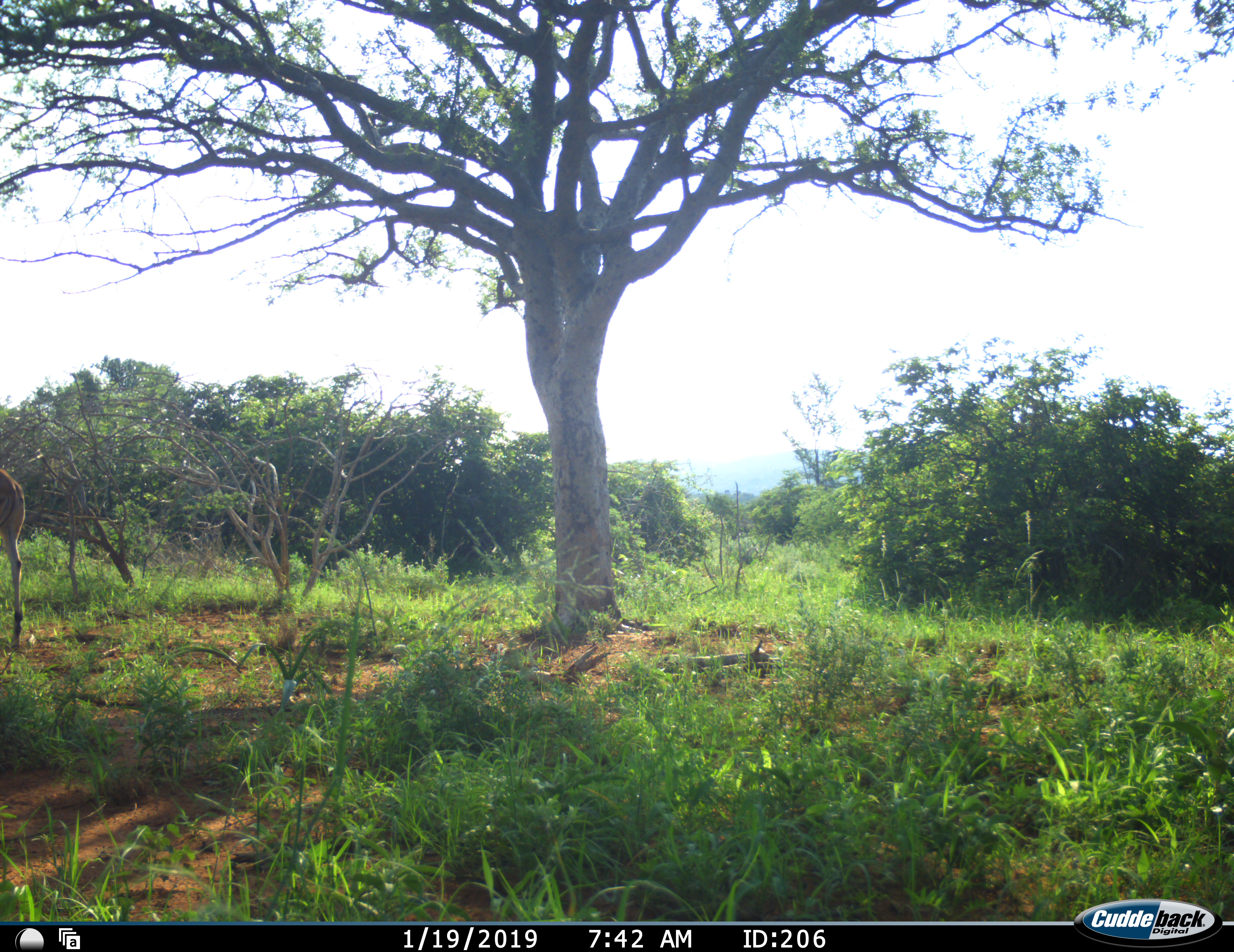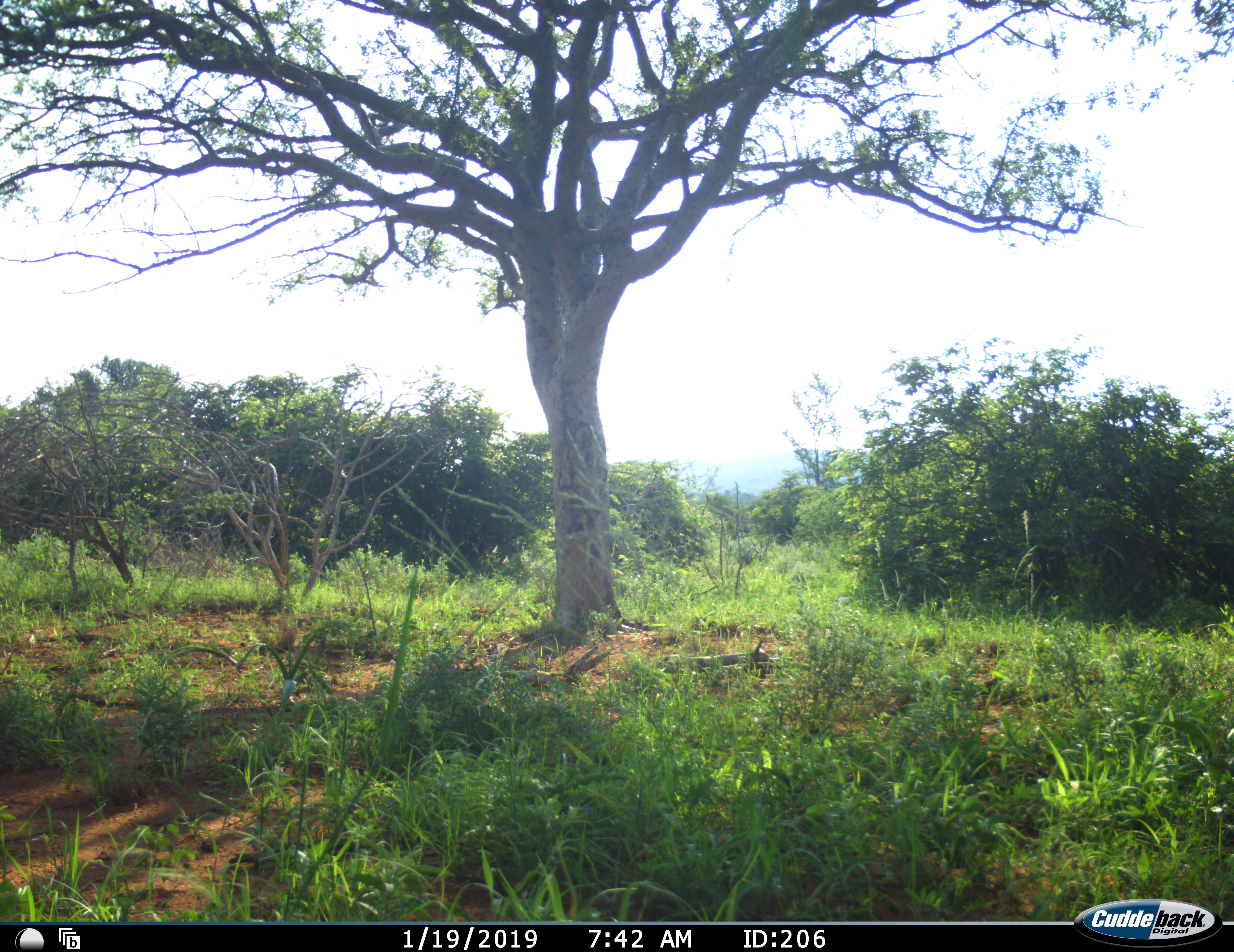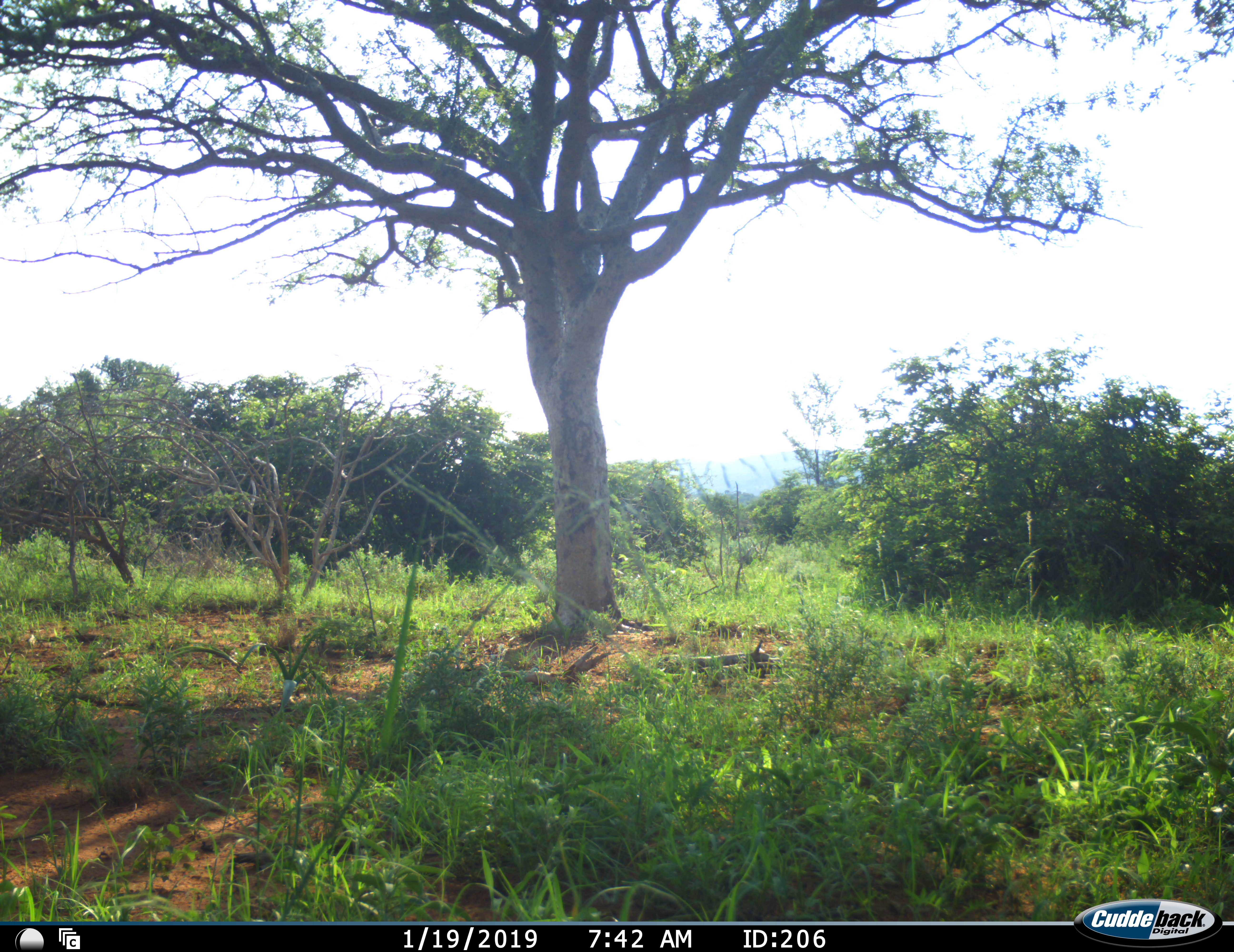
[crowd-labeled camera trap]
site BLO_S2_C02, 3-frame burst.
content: unidentified animal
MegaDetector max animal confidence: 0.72